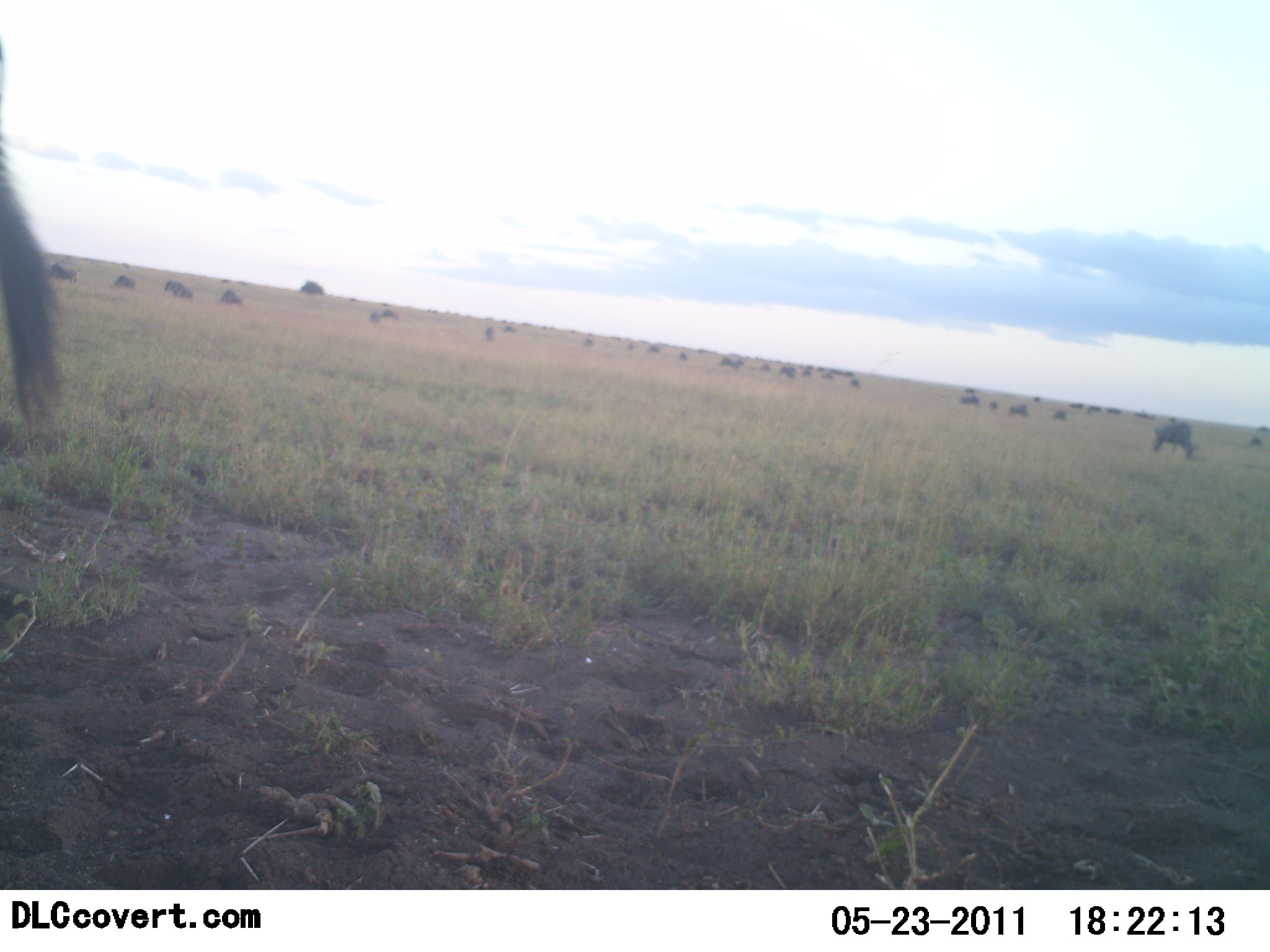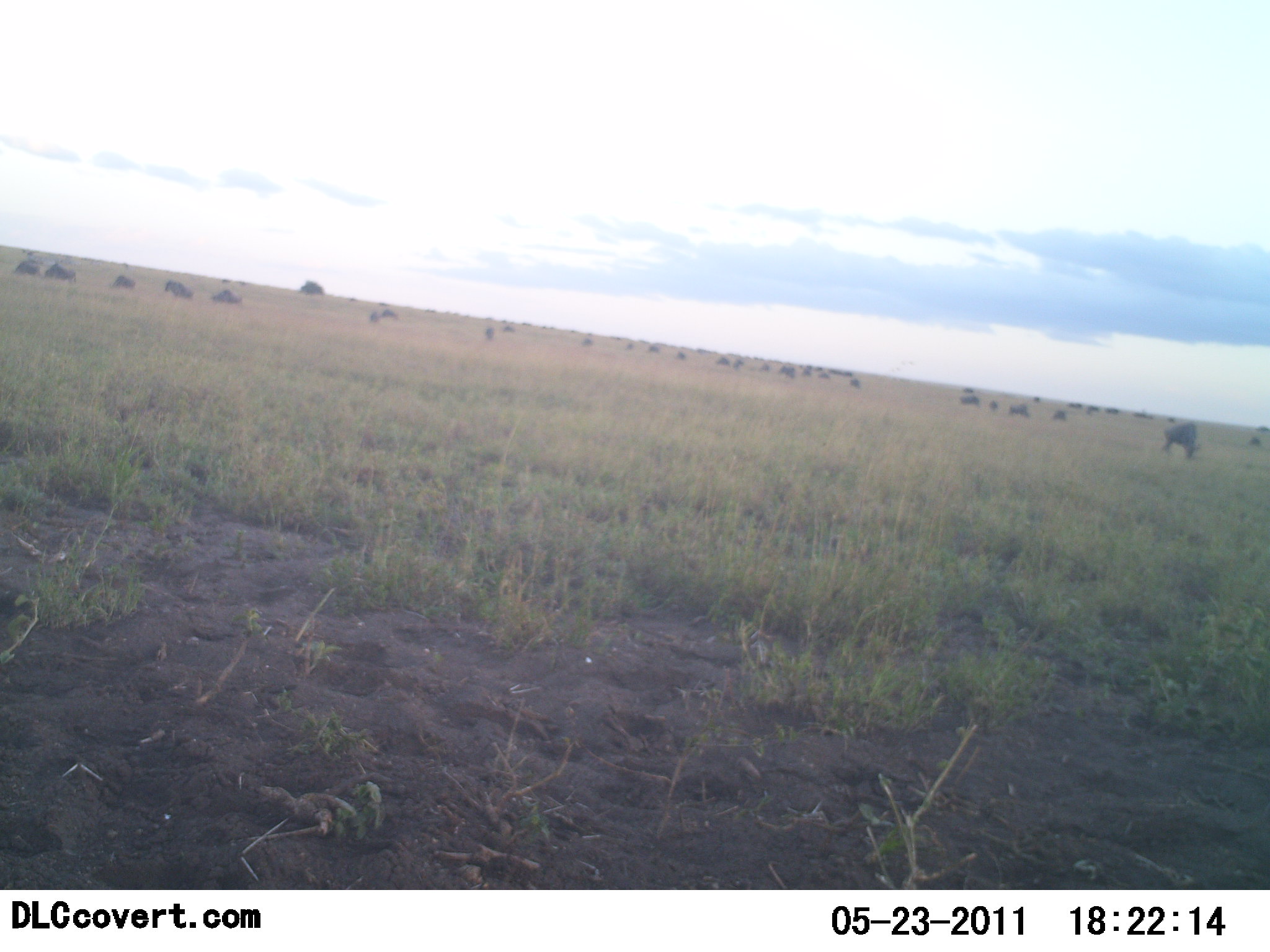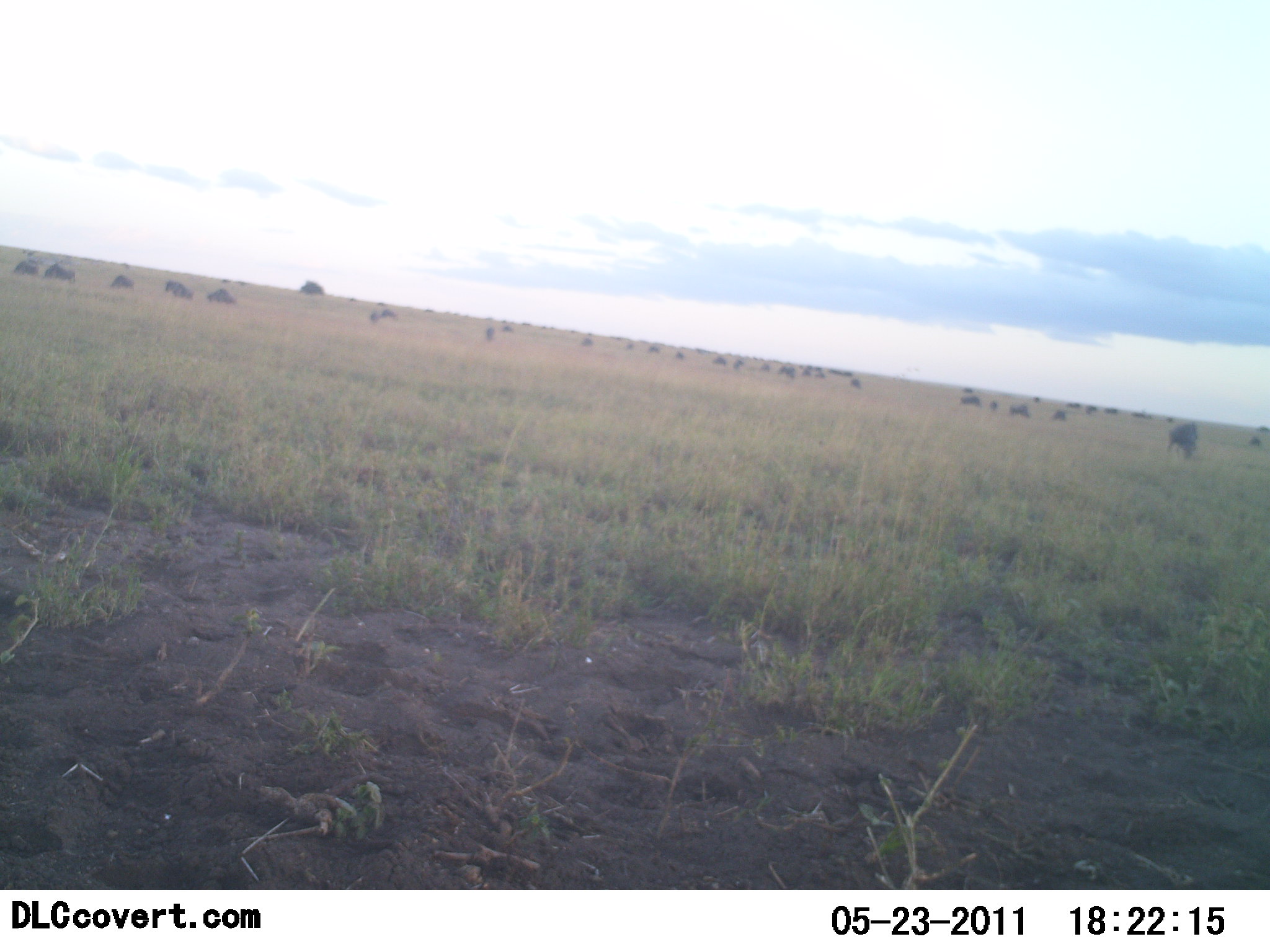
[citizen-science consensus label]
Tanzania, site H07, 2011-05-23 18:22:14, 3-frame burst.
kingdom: Animalia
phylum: Chordata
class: Mammalia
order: Artiodactyla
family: Bovidae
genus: Connochaetes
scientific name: Connochaetes taurinus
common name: blue wildebeest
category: wildebeest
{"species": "wildebeest (blue wildebeest) (Connochaetes taurinus)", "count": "11-50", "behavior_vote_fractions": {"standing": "55%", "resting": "9%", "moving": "18%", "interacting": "0%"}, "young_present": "0%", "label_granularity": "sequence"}